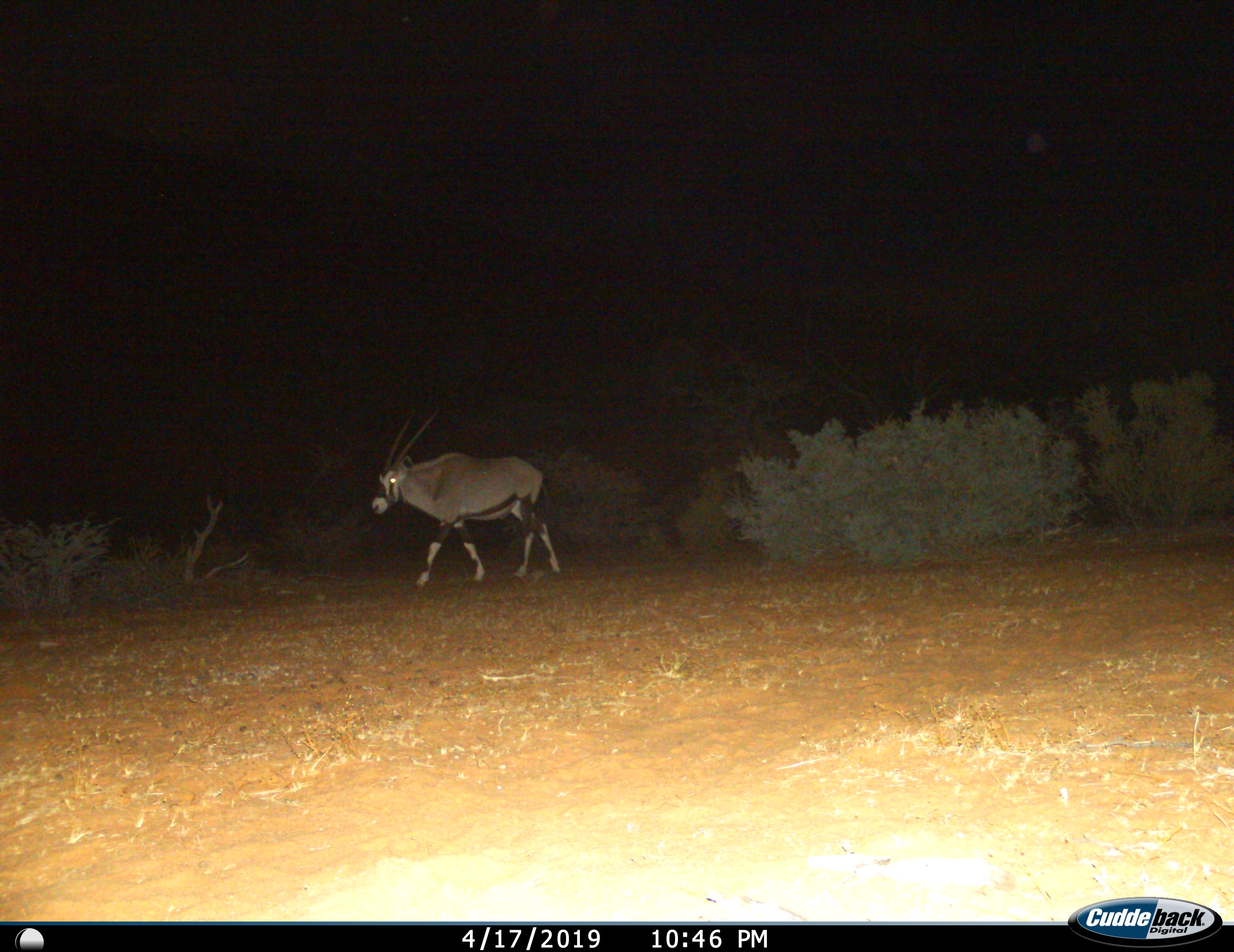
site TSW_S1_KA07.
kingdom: Animalia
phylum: Chordata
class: Mammalia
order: Artiodactyla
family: Bovidae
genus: Oryx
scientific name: Oryx gazella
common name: gemsbok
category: oryx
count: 1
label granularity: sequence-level